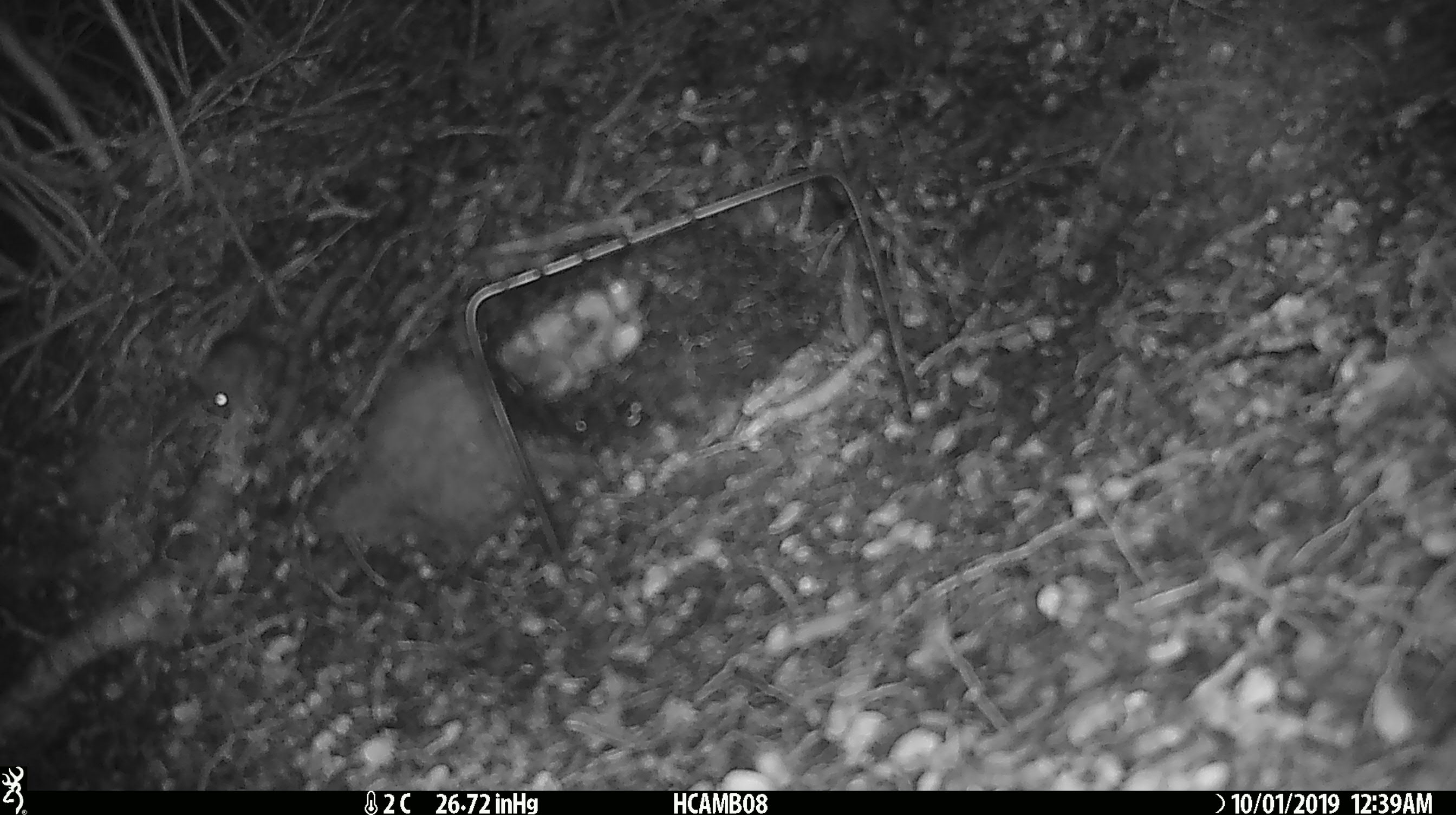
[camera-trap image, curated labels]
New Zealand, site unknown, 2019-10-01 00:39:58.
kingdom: Animalia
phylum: Chordata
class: Mammalia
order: Rodentia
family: Muridae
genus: Mus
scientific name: Mus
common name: mouse